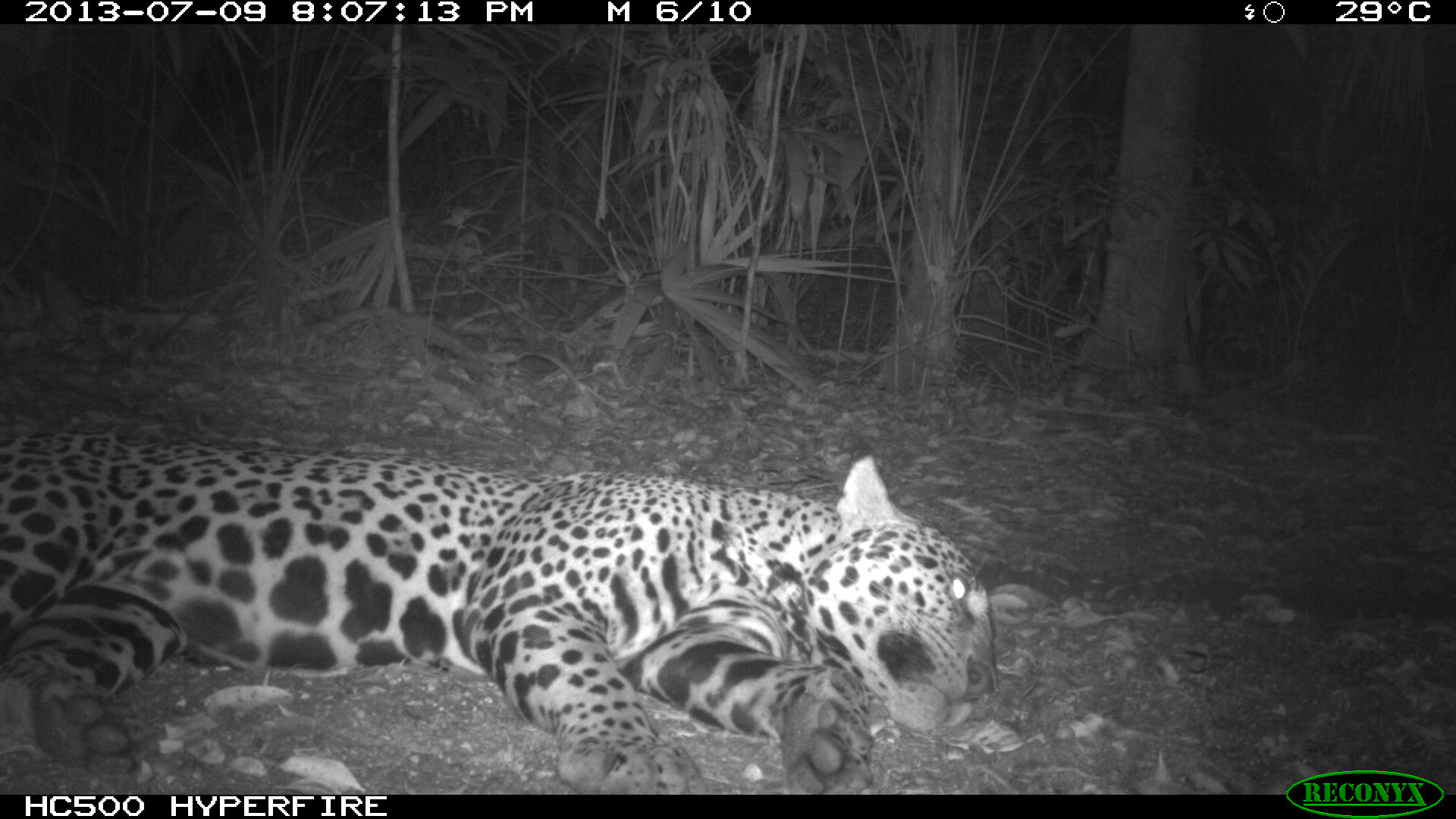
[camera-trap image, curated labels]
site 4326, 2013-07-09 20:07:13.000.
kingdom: Animalia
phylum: Chordata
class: Mammalia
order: Carnivora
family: Felidae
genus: Panthera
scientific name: Panthera onca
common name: jaguar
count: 1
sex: male